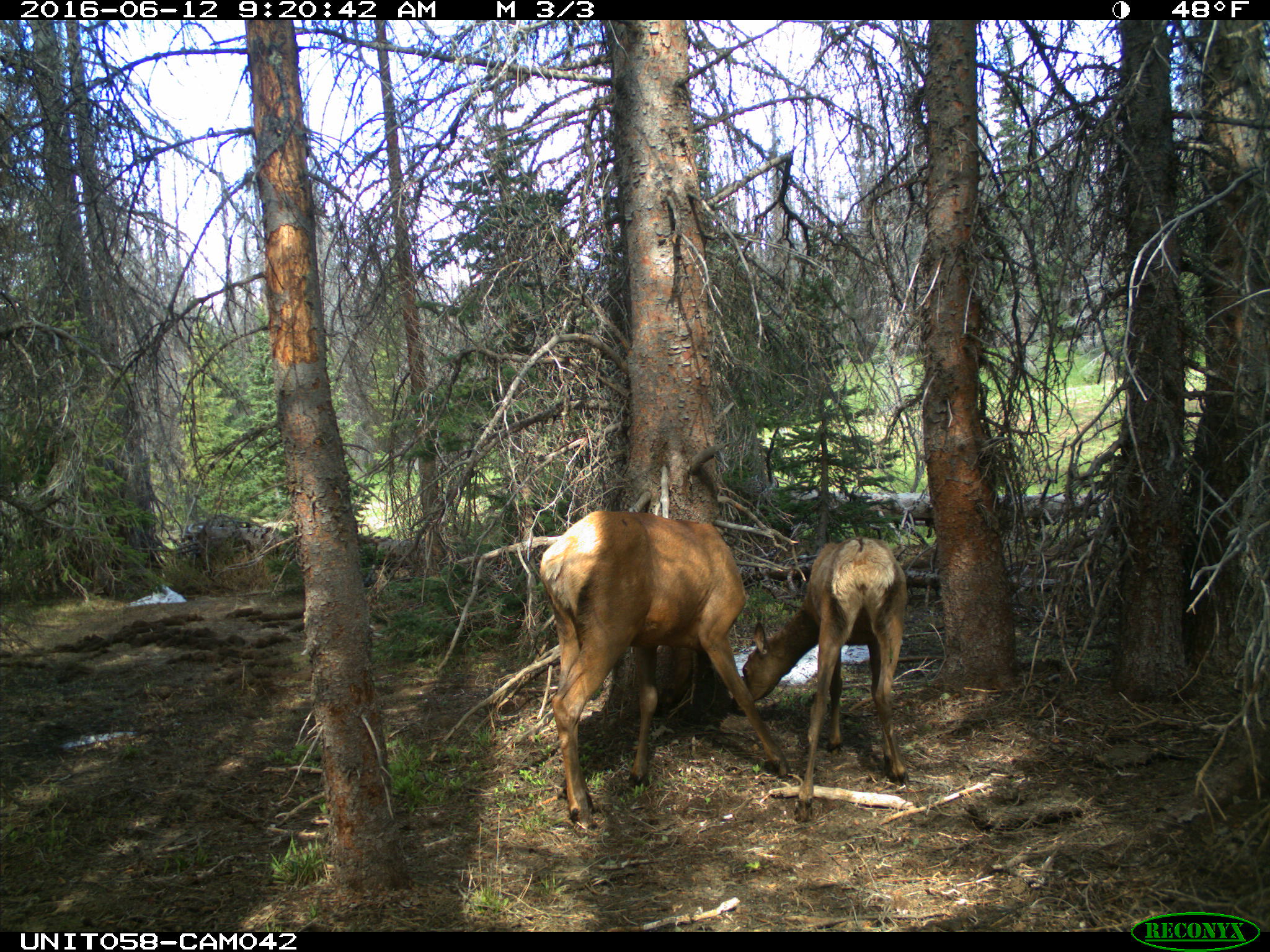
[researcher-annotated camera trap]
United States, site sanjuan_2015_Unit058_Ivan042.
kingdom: Animalia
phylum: Chordata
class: Mammalia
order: Artiodactyla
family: Cervidae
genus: Cervus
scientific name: Cervus elaphus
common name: red deer